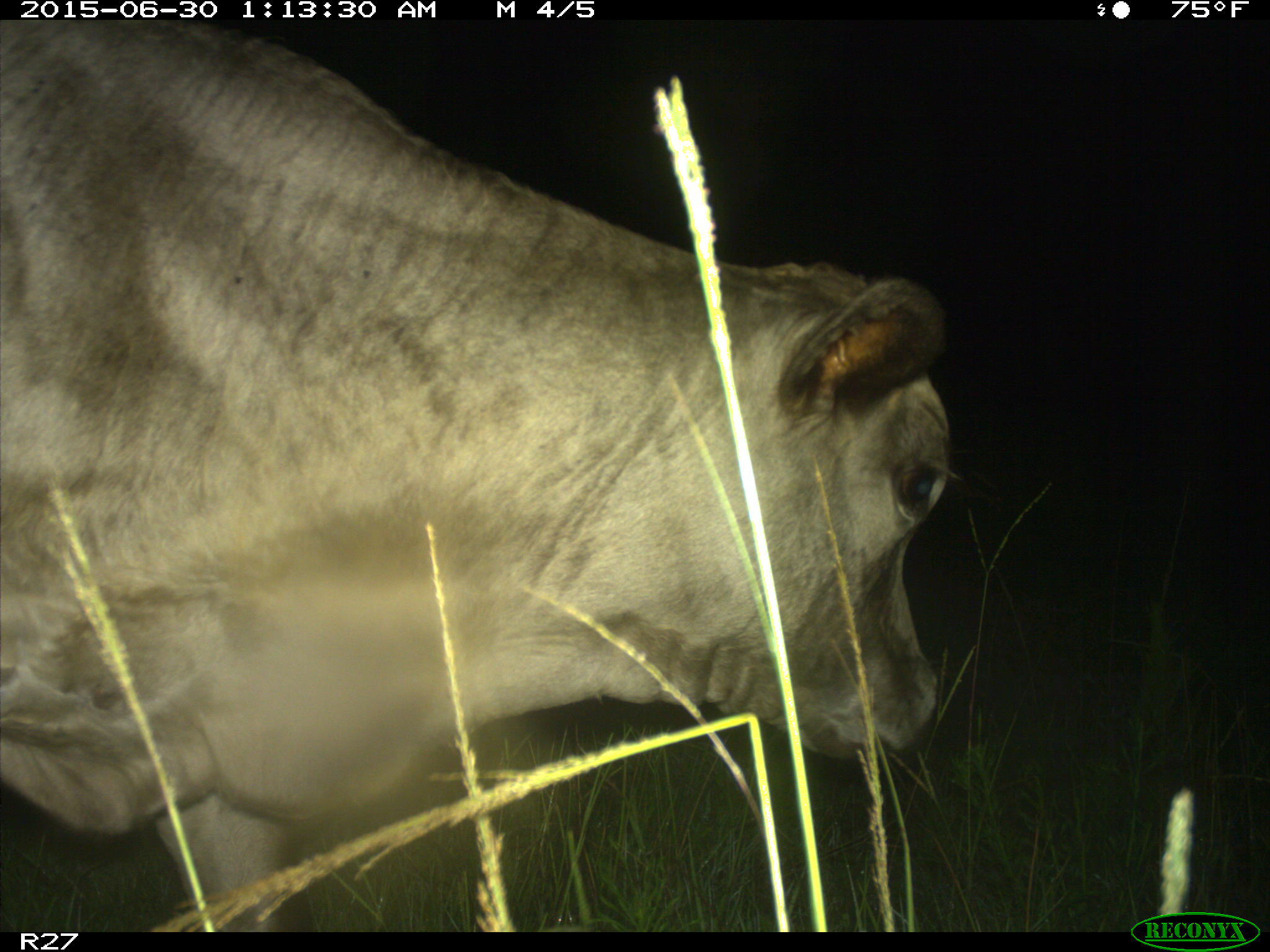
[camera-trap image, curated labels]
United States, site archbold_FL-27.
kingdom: Animalia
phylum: Chordata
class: Mammalia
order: Artiodactyla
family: Bovidae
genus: Bos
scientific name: Bos taurus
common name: domestic cow